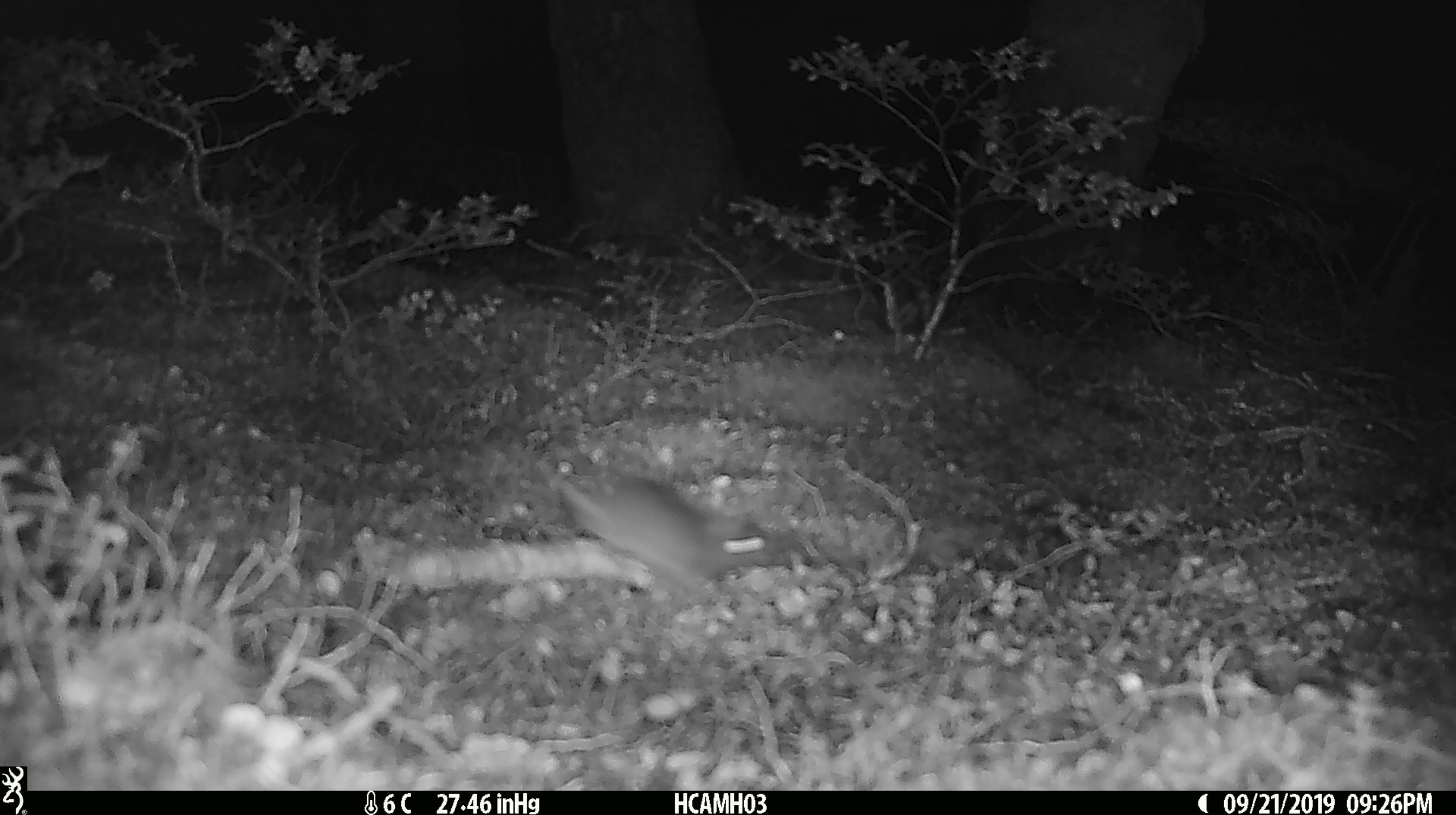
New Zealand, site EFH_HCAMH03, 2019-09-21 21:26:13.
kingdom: Animalia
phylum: Chordata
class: Mammalia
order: Rodentia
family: Muridae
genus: Mus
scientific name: Mus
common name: mouse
Mouse (Mus).